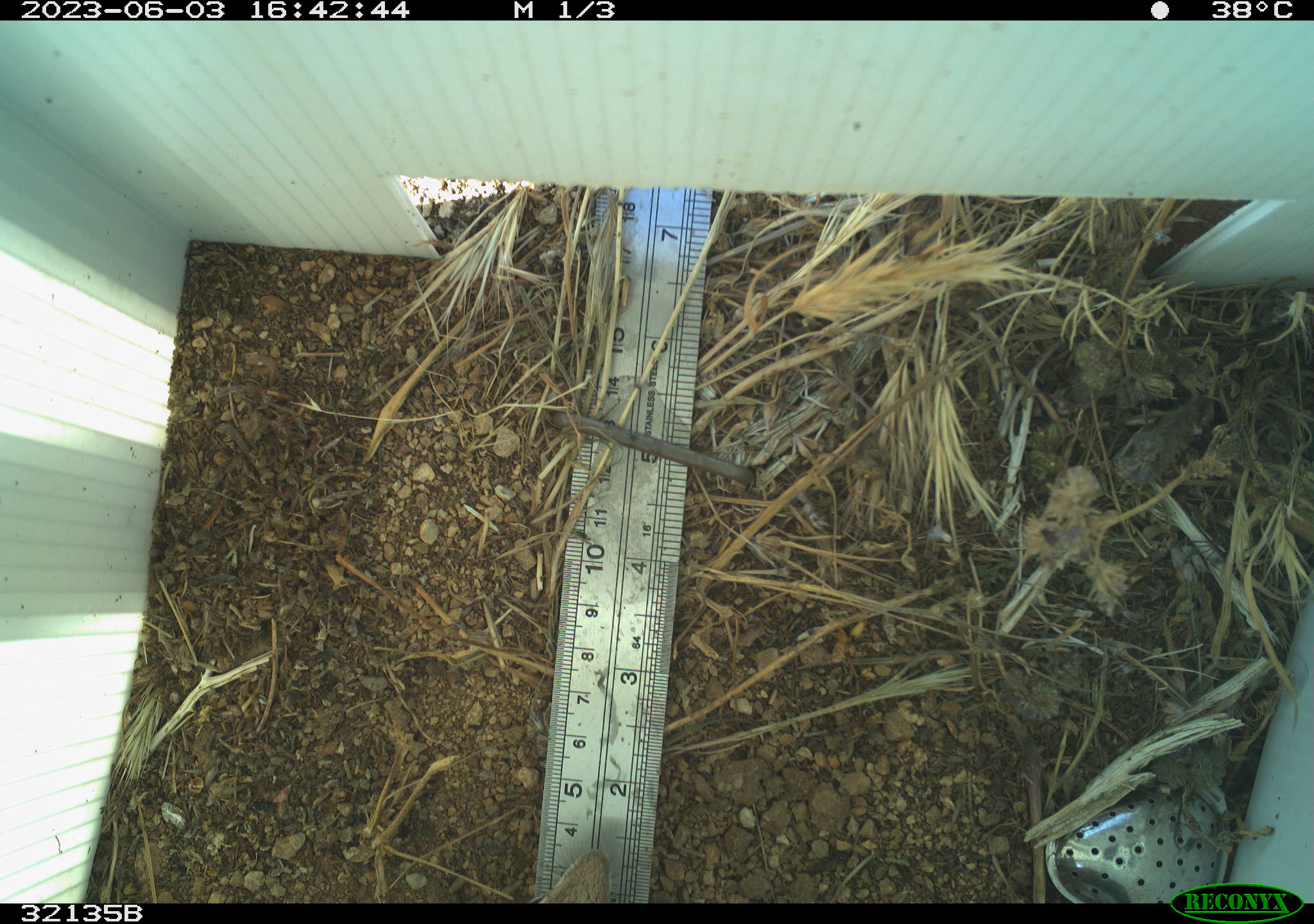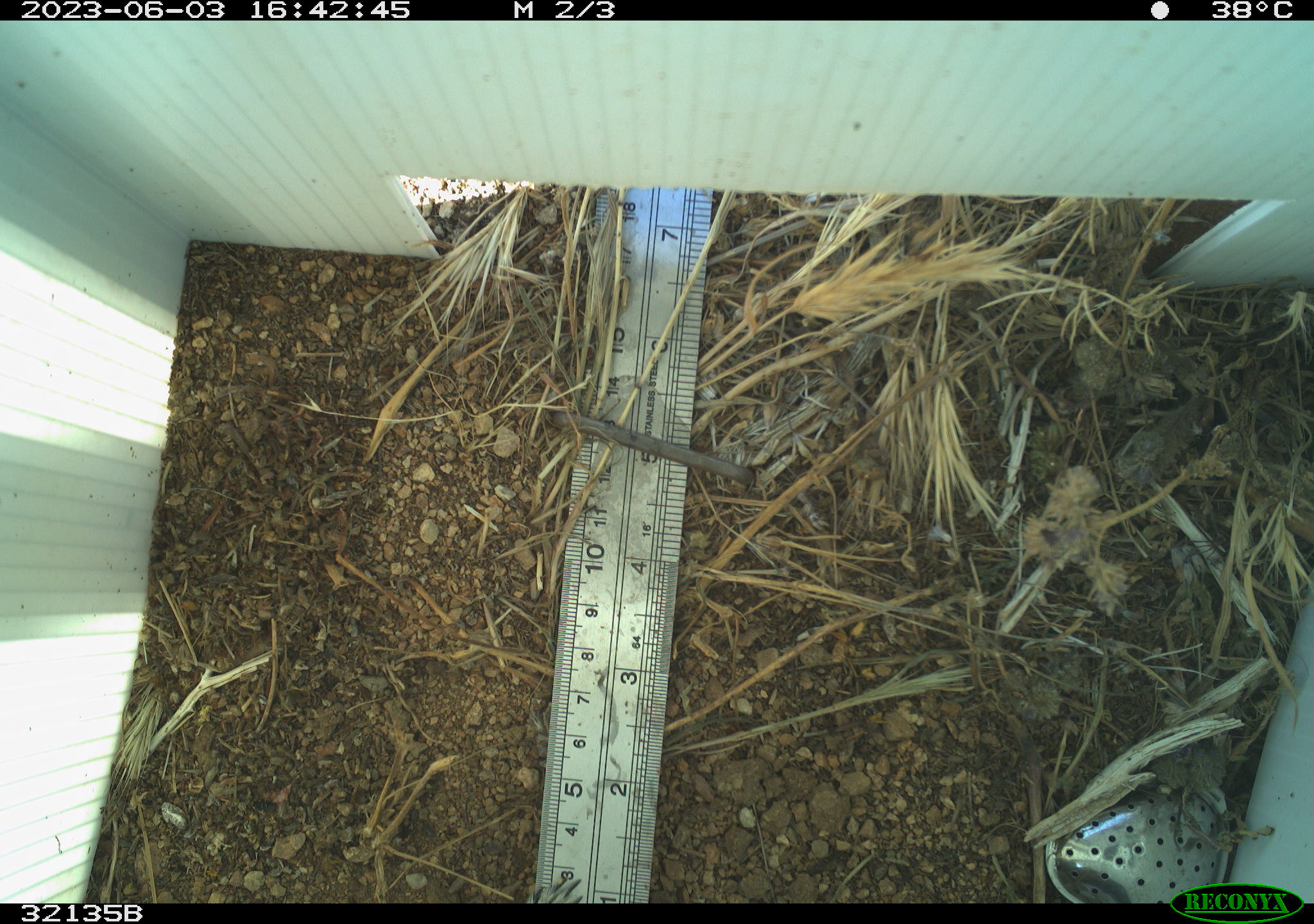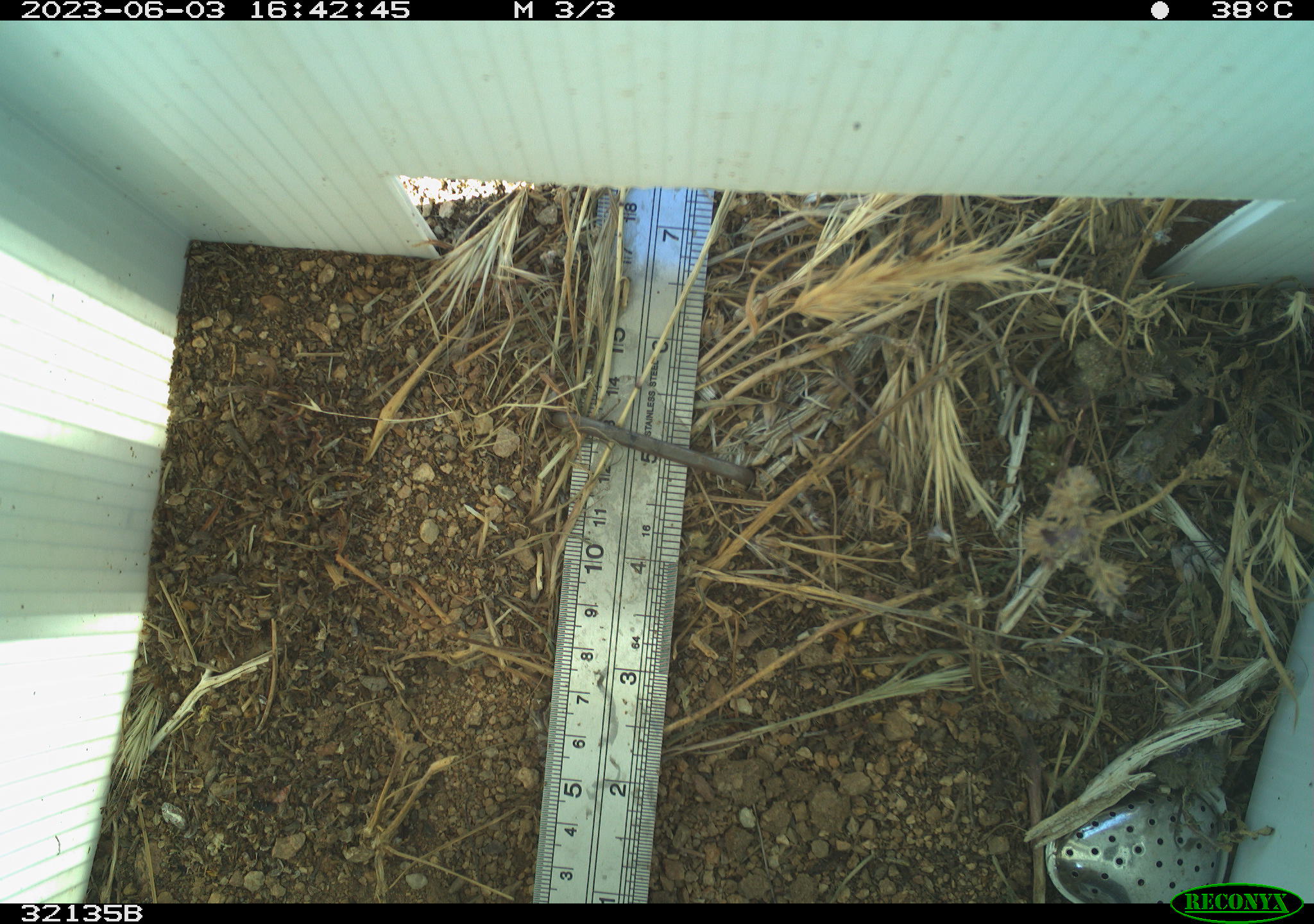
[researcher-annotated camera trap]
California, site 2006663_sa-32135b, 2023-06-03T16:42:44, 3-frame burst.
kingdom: Animalia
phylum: Chordata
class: Reptilia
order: Squamata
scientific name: Squamata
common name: lizards and snakes